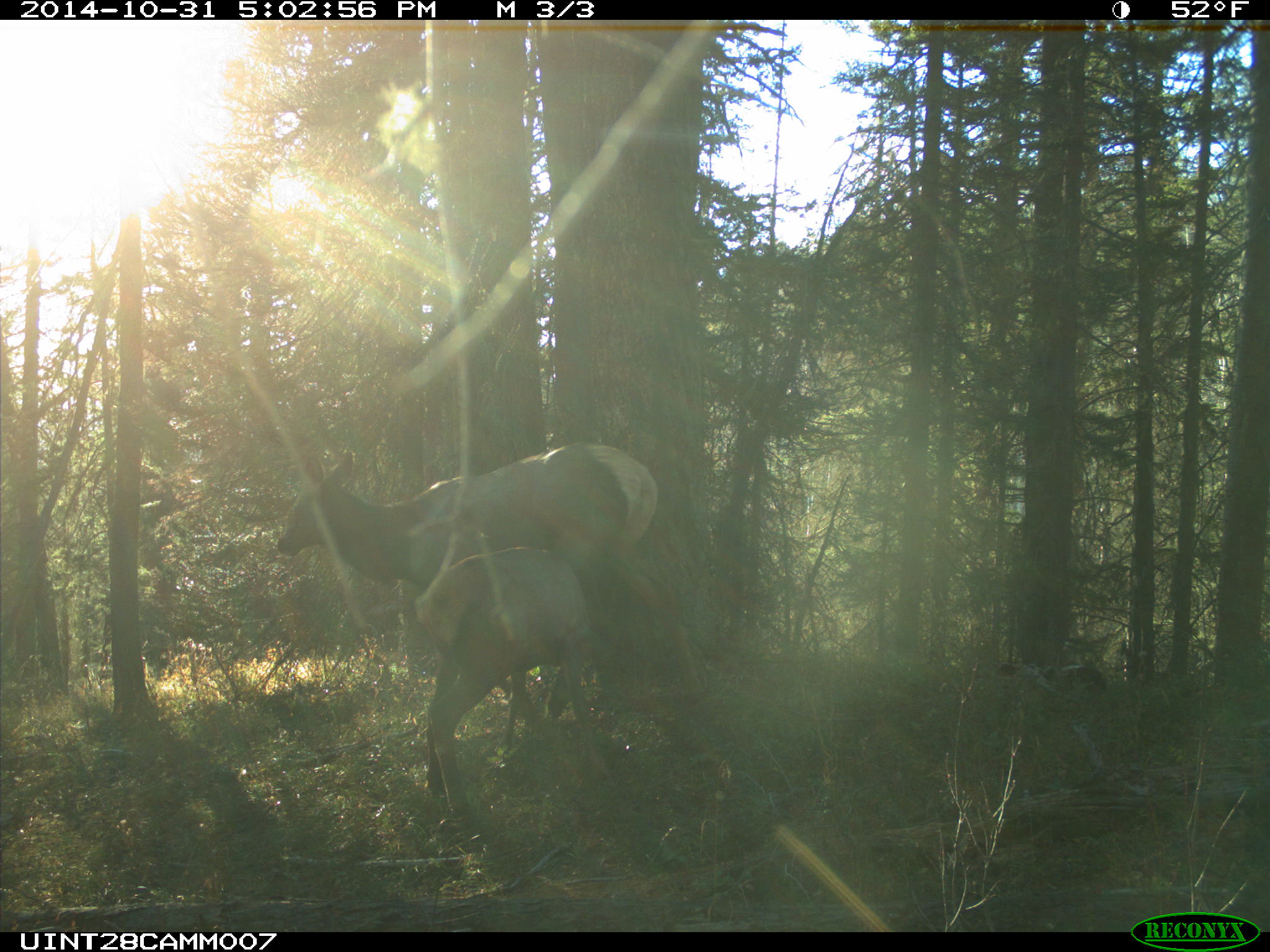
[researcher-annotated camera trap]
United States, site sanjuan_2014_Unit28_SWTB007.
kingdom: Animalia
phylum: Chordata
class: Mammalia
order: Artiodactyla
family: Cervidae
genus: Cervus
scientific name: Cervus elaphus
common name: red deer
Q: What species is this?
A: Cervus elaphus (red deer).